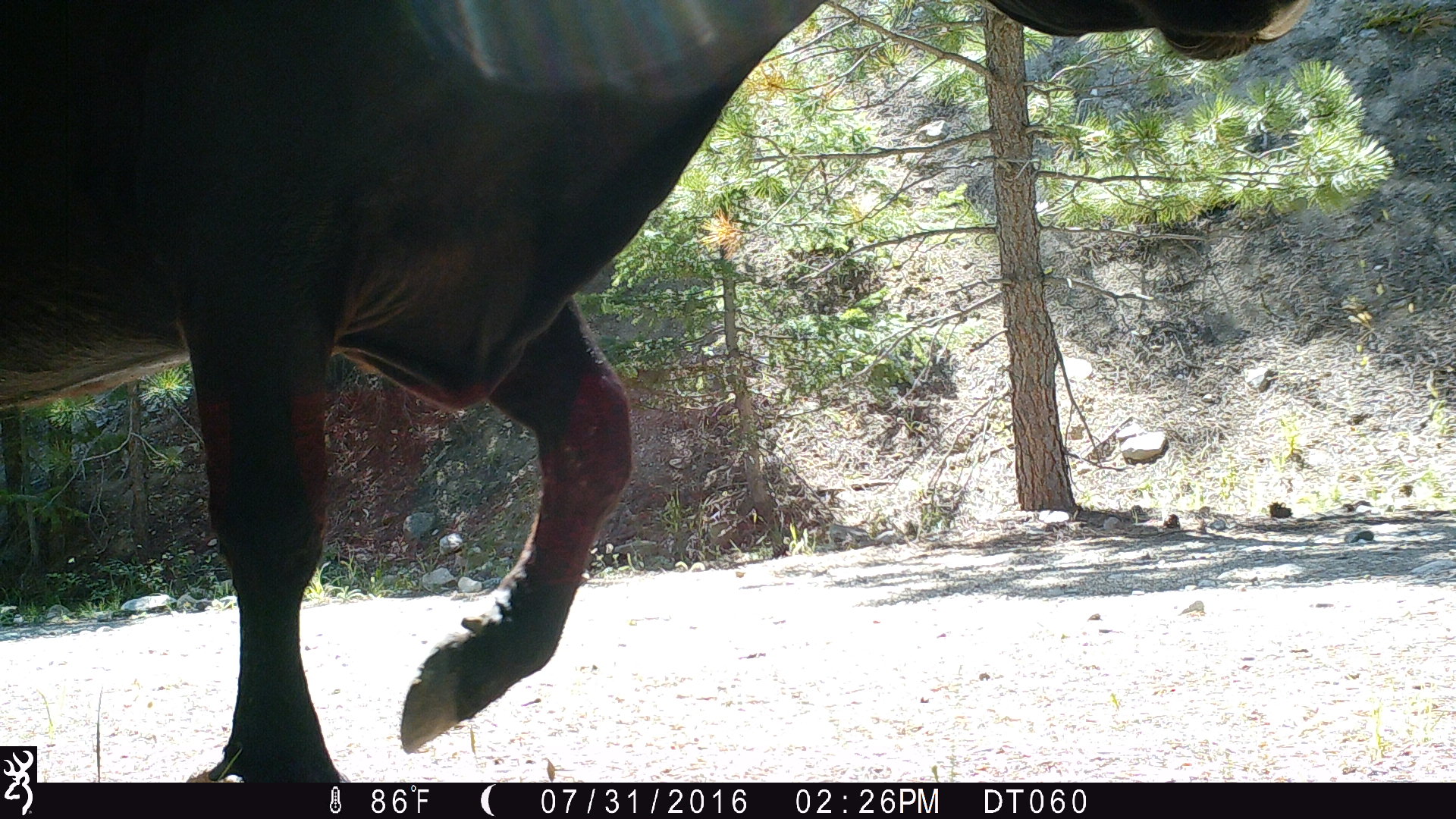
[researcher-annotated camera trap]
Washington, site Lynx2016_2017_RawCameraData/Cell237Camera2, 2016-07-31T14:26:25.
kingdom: Animalia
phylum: Chordata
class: Mammalia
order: Artiodactyla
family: Bovidae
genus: Bos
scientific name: Bos taurus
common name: domestic cattle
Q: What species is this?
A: Domestic cattle (Bos taurus).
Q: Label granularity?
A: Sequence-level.